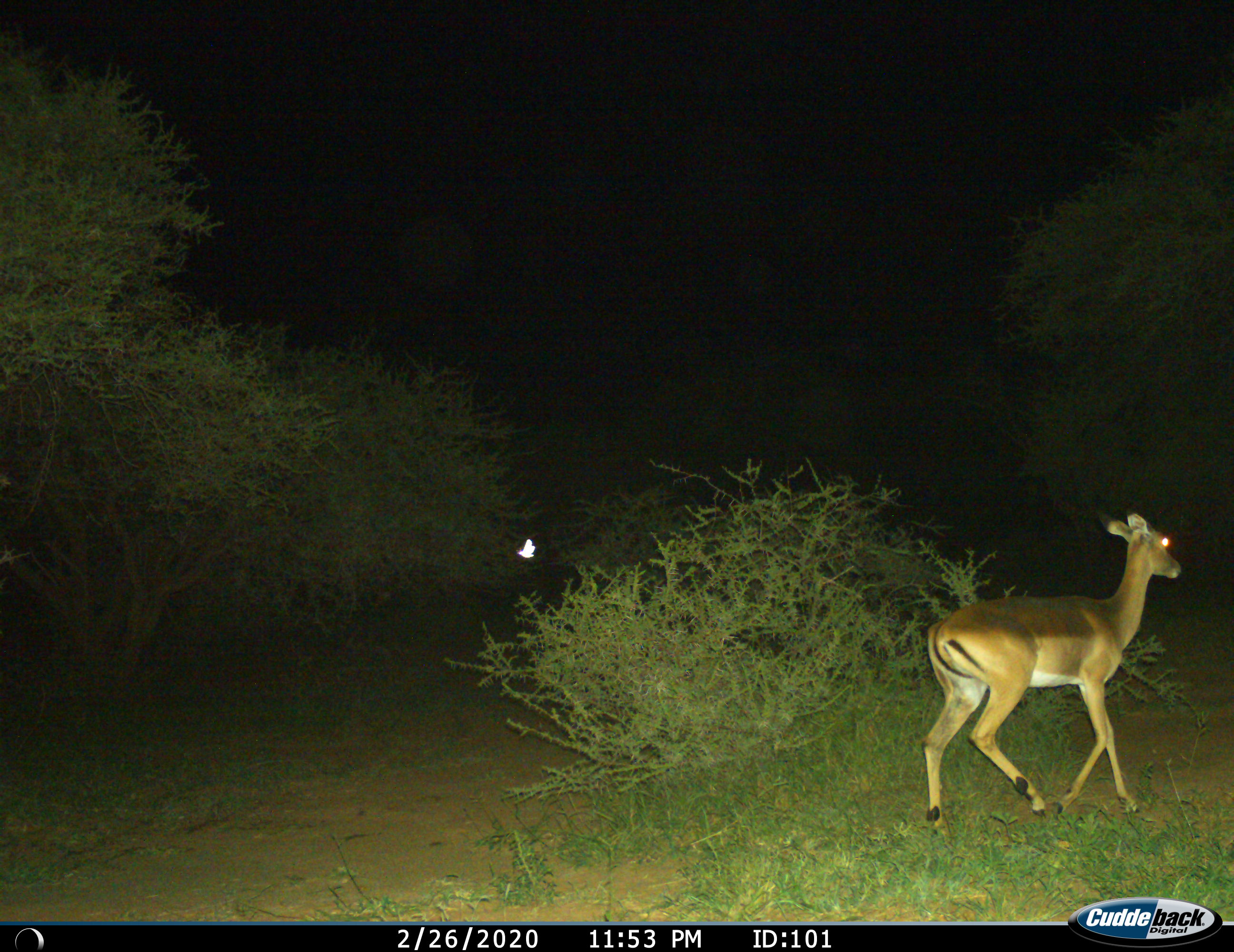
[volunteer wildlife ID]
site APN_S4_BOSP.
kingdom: Animalia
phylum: Chordata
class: Mammalia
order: Artiodactyla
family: Bovidae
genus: Aepyceros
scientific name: Aepyceros melampus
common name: impala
Impala (Aepyceros melampus), count 1. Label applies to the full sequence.